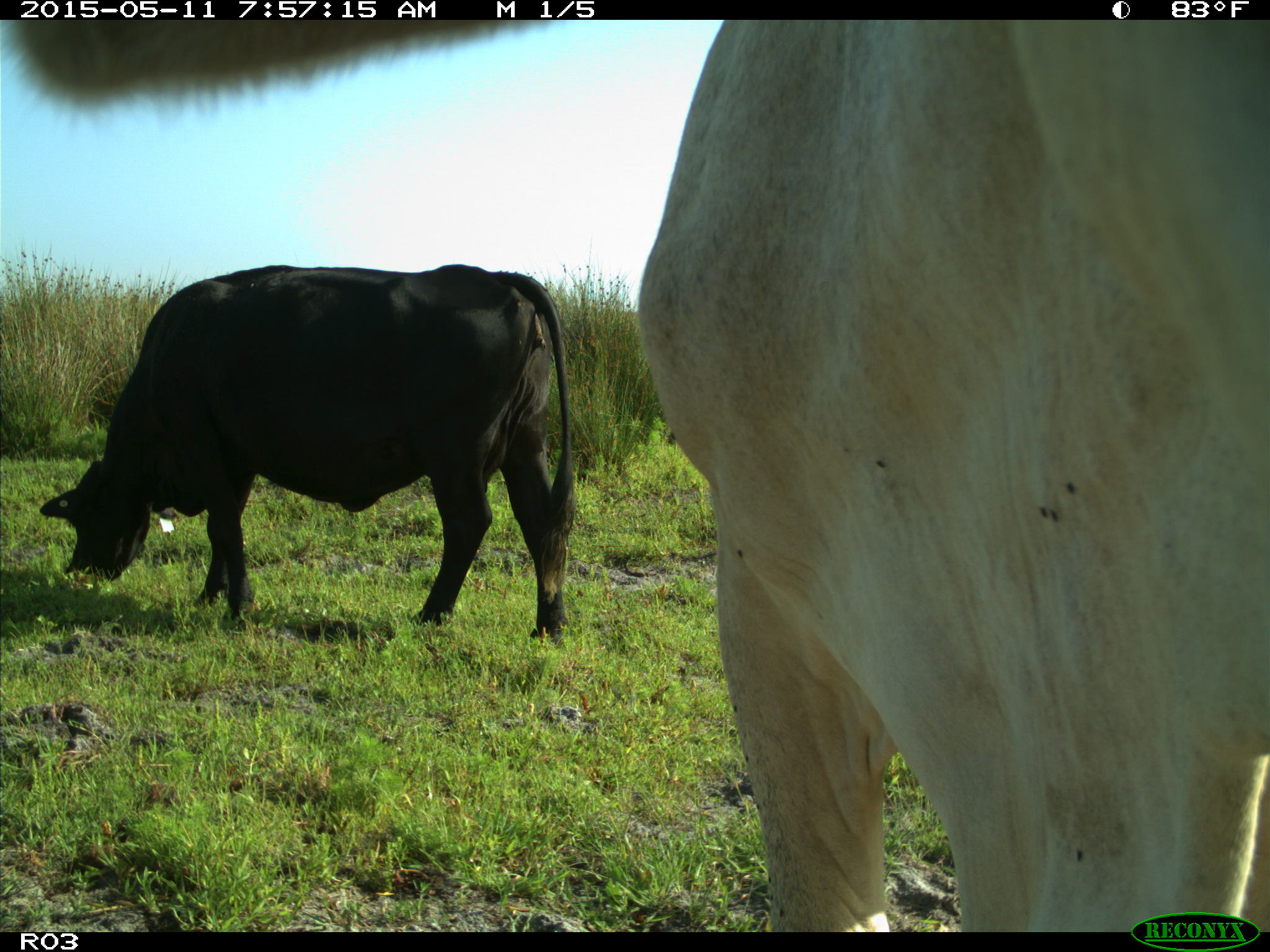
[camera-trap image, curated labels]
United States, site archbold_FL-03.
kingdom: Animalia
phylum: Chordata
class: Mammalia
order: Artiodactyla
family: Bovidae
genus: Bos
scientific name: Bos taurus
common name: domestic cow